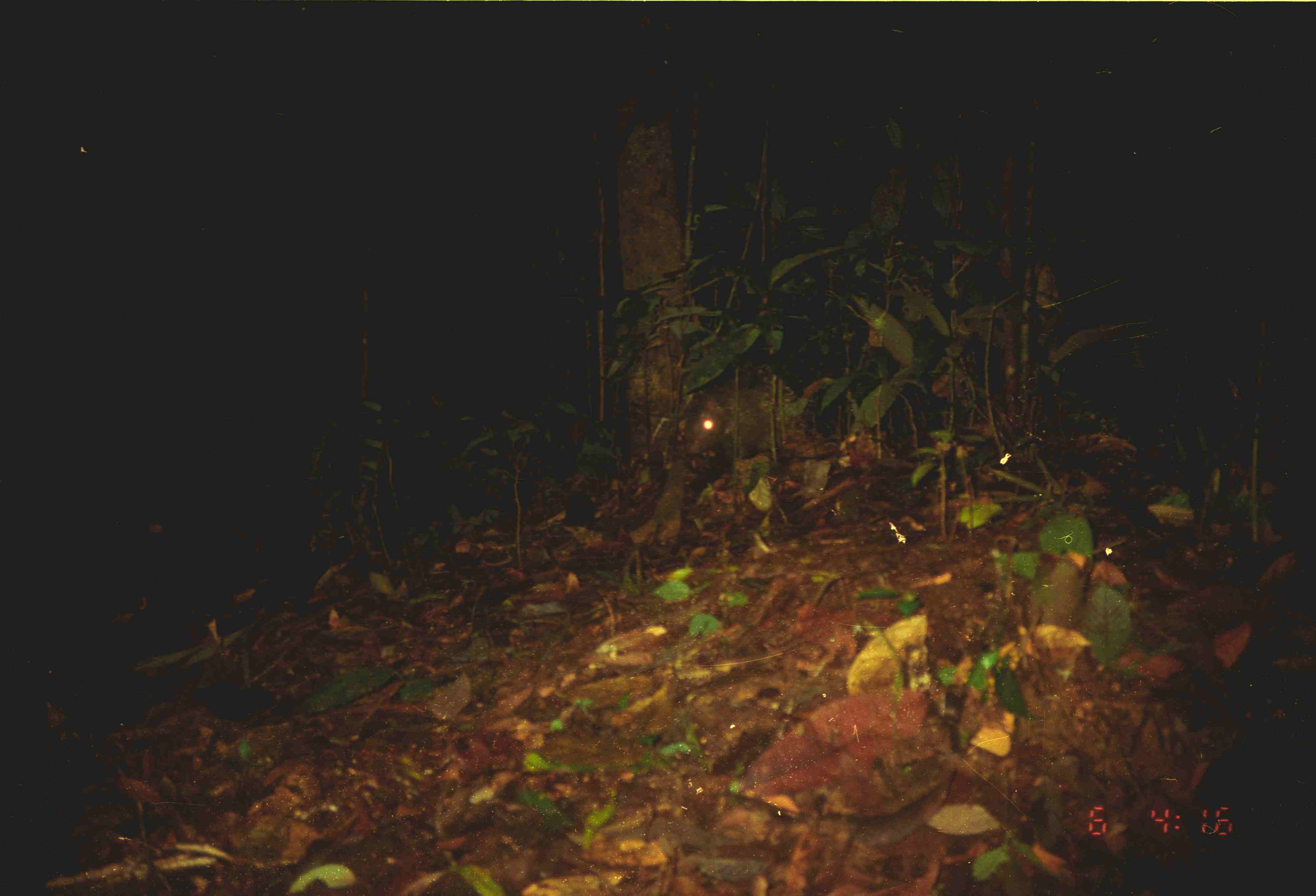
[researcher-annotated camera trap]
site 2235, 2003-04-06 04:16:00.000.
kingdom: Animalia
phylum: Chordata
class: Mammalia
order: Rodentia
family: Hystricidae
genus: Hystrix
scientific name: Hystrix brachyura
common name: east asian porcupine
Hystrix brachyura (east asian porcupine), count 1.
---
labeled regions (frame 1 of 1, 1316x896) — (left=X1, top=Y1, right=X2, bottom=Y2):
hystrix brachyura: (left=681, top=373, right=803, bottom=459)